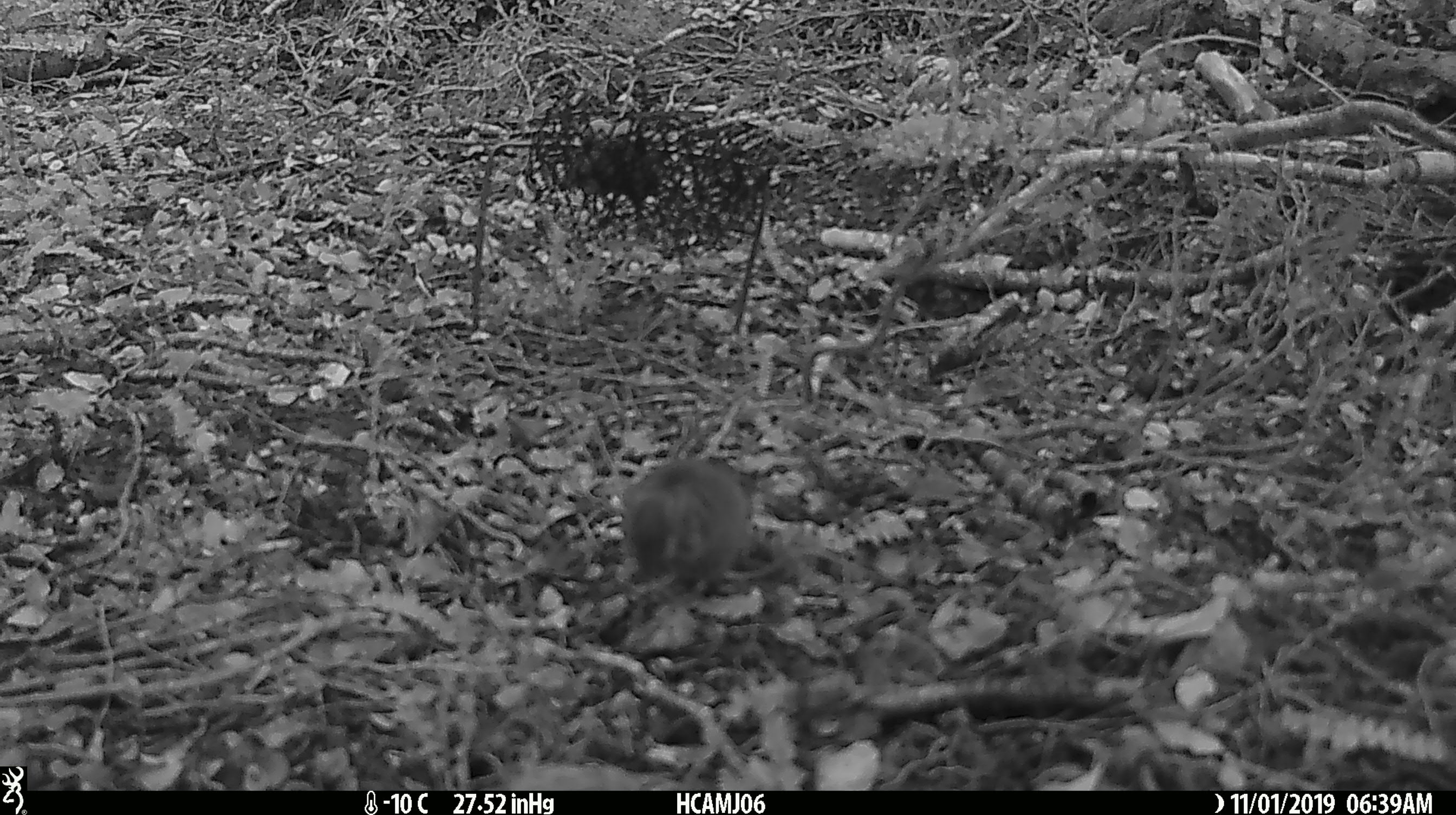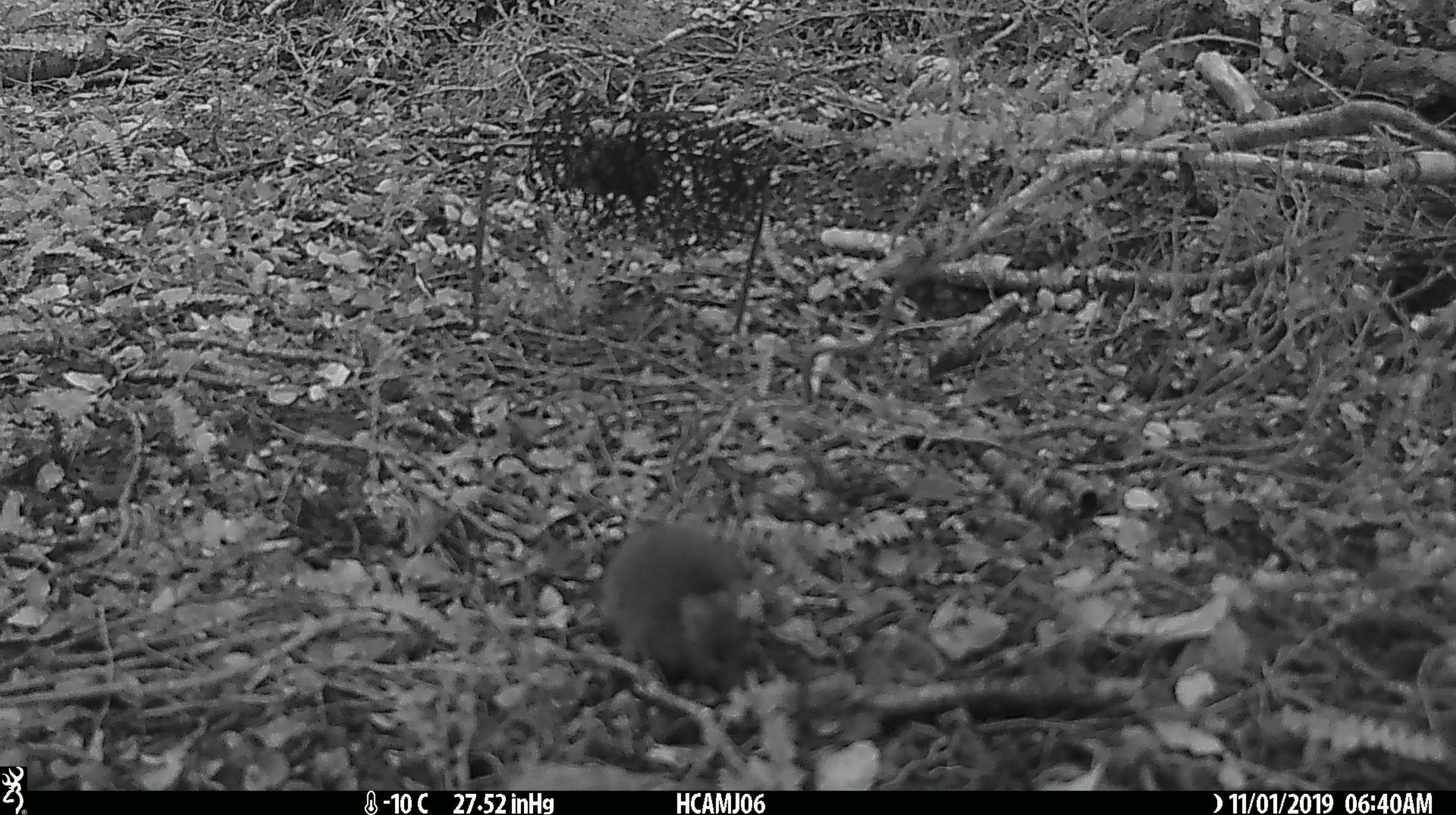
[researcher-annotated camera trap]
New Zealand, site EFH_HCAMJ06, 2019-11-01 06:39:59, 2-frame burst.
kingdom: Animalia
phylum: Chordata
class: Mammalia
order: Rodentia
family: Muridae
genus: Mus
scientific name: Mus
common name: mouse